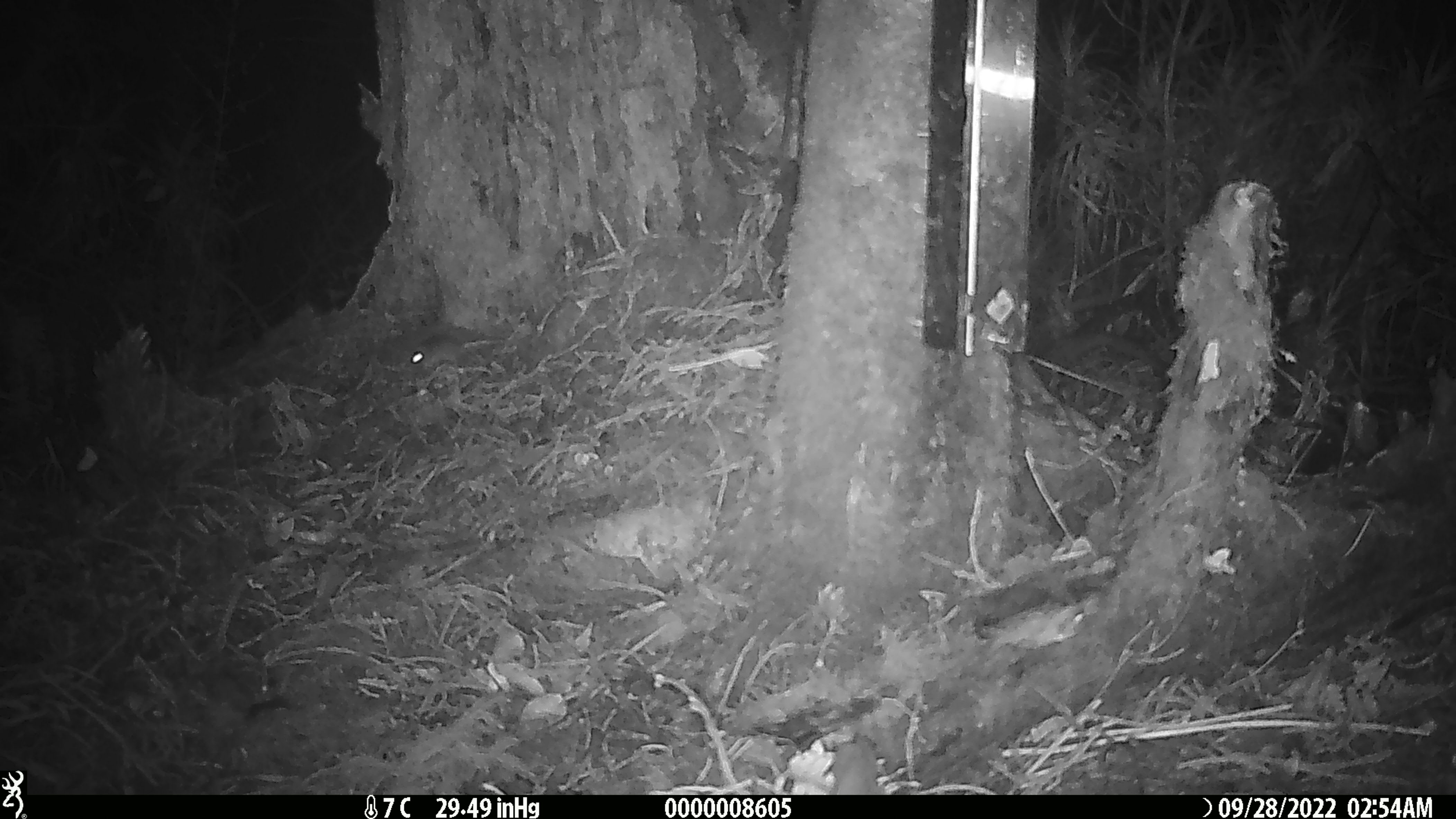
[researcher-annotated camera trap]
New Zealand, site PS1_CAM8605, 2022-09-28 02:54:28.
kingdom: Animalia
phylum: Chordata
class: Mammalia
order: Rodentia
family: Muridae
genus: Mus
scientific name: Mus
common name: mouse